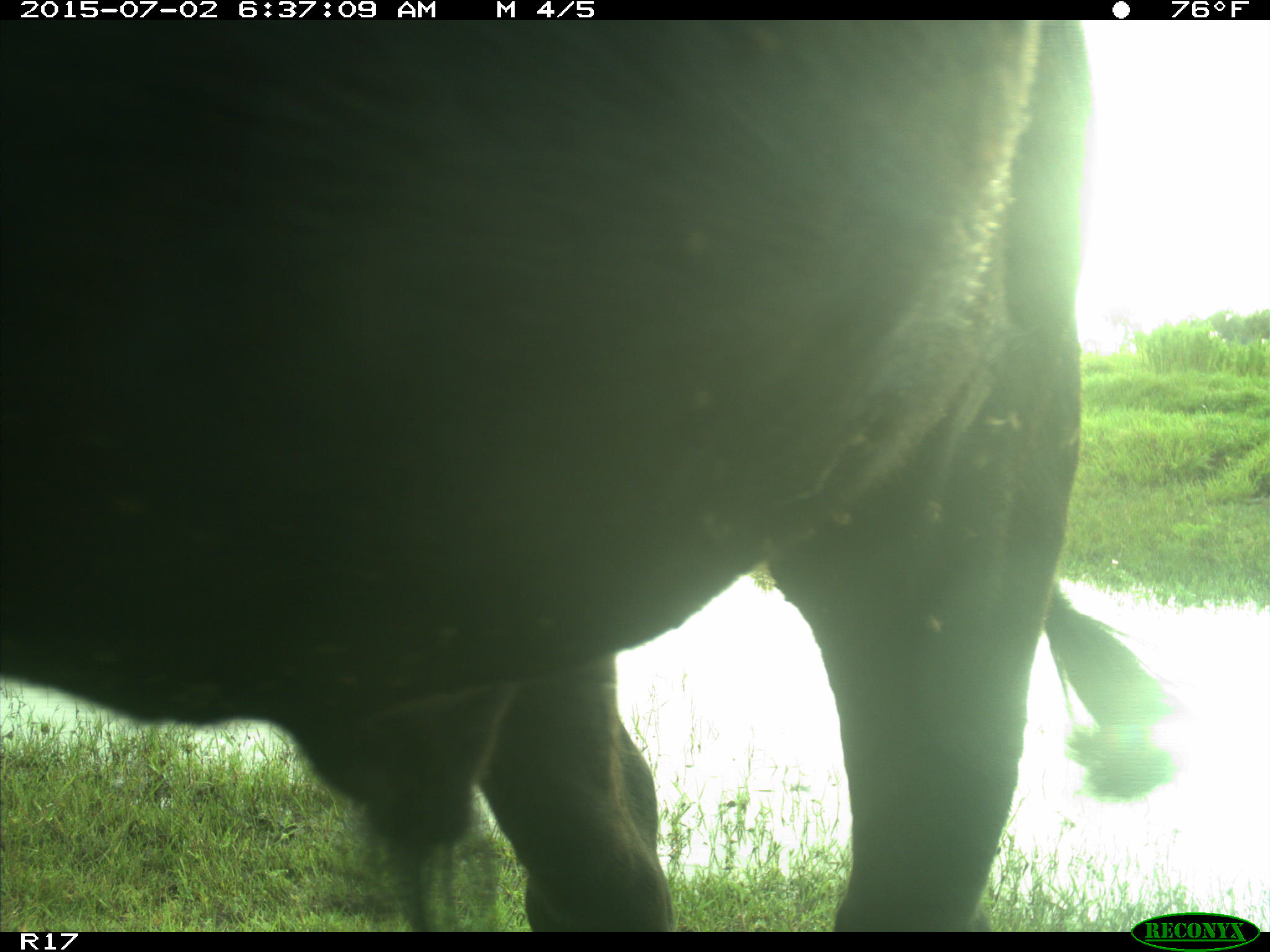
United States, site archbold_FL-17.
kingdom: Animalia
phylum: Chordata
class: Mammalia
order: Artiodactyla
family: Bovidae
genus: Bos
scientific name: Bos taurus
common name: domestic cow